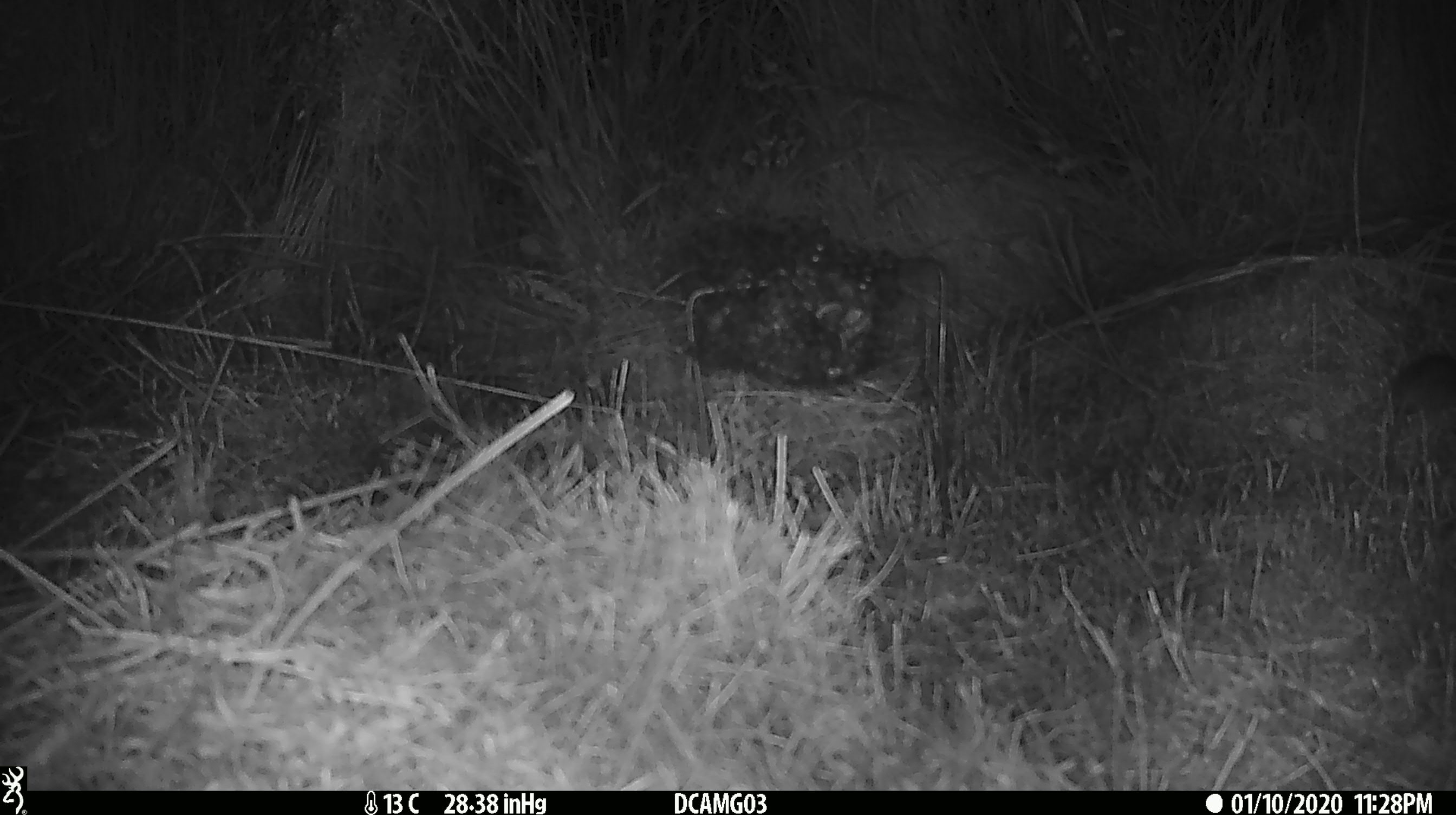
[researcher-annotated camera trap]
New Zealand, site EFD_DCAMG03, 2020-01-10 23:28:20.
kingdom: Animalia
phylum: Chordata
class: Mammalia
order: Rodentia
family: Muridae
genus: Mus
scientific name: Mus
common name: mouse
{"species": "mouse (Mus)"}